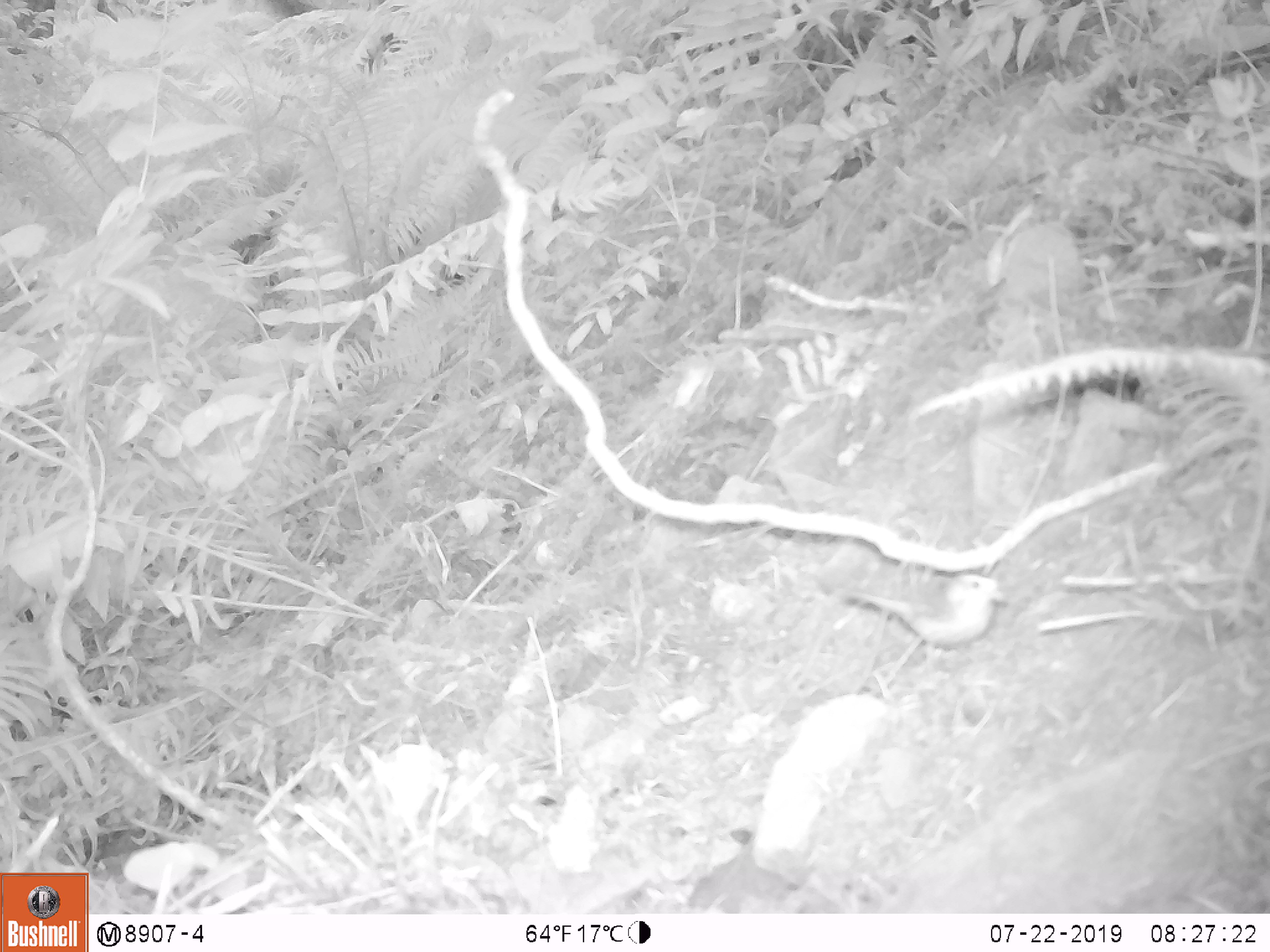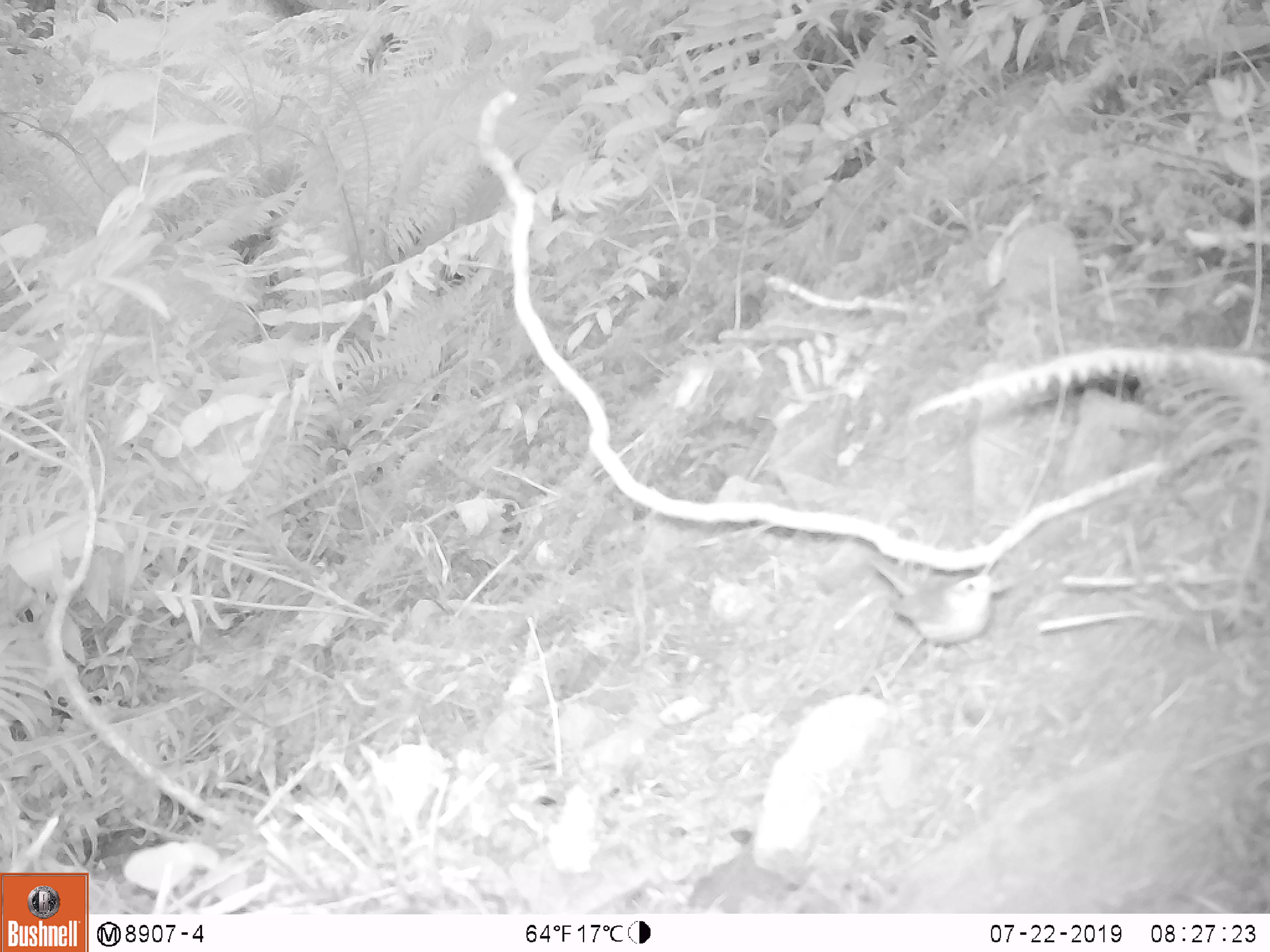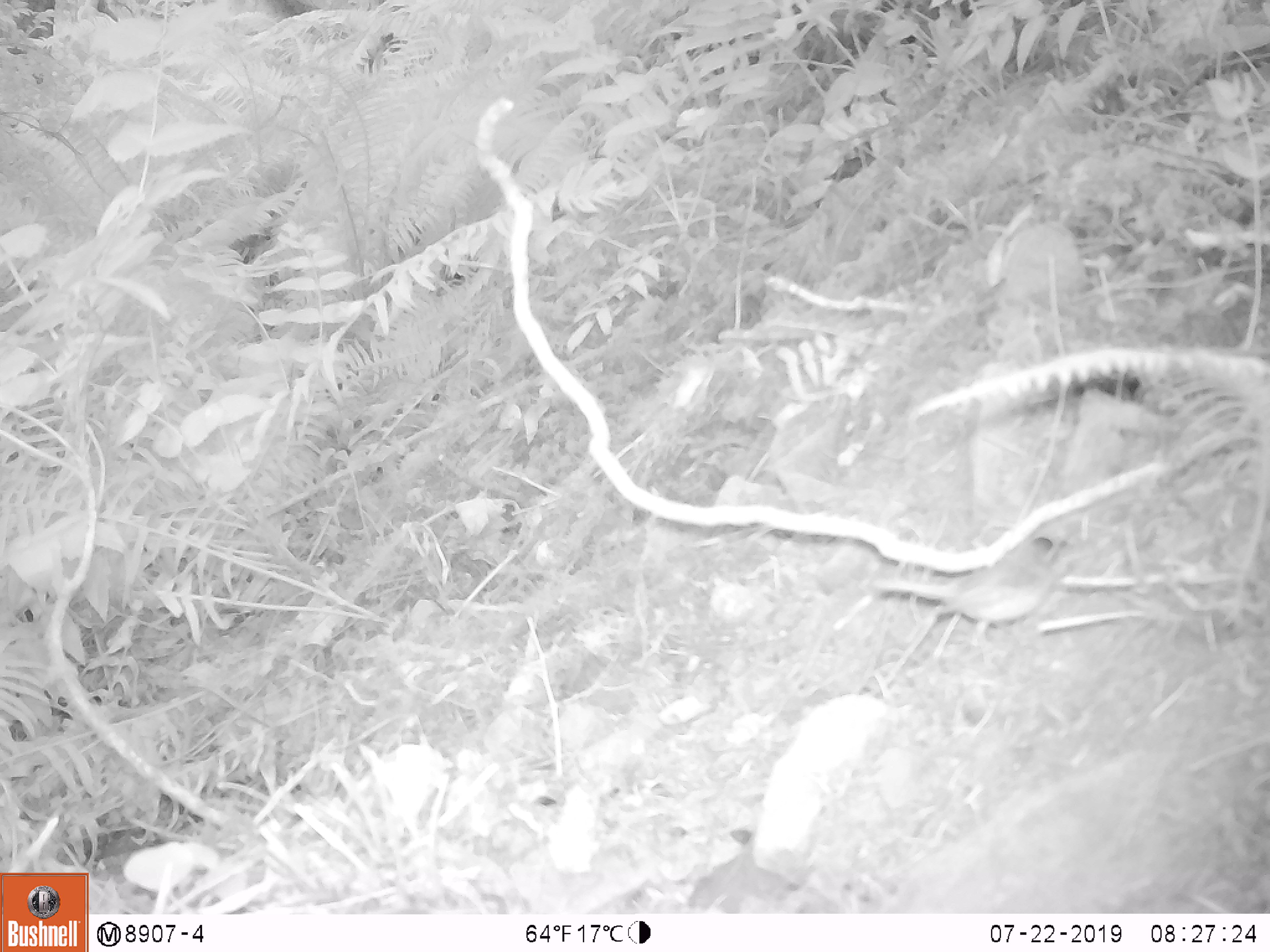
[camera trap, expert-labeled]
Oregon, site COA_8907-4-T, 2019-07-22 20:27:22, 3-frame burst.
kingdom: Animalia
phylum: Chordata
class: Aves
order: Passeriformes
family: Parulidae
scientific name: Parulidae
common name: new world warblers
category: parulidae family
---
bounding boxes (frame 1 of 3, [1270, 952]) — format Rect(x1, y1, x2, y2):
parulidae family: Rect(806, 548, 1022, 689)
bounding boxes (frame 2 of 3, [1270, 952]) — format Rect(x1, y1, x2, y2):
parulidae family: Rect(857, 543, 1013, 678)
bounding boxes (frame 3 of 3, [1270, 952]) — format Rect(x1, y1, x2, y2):
parulidae family: Rect(868, 518, 1073, 677)